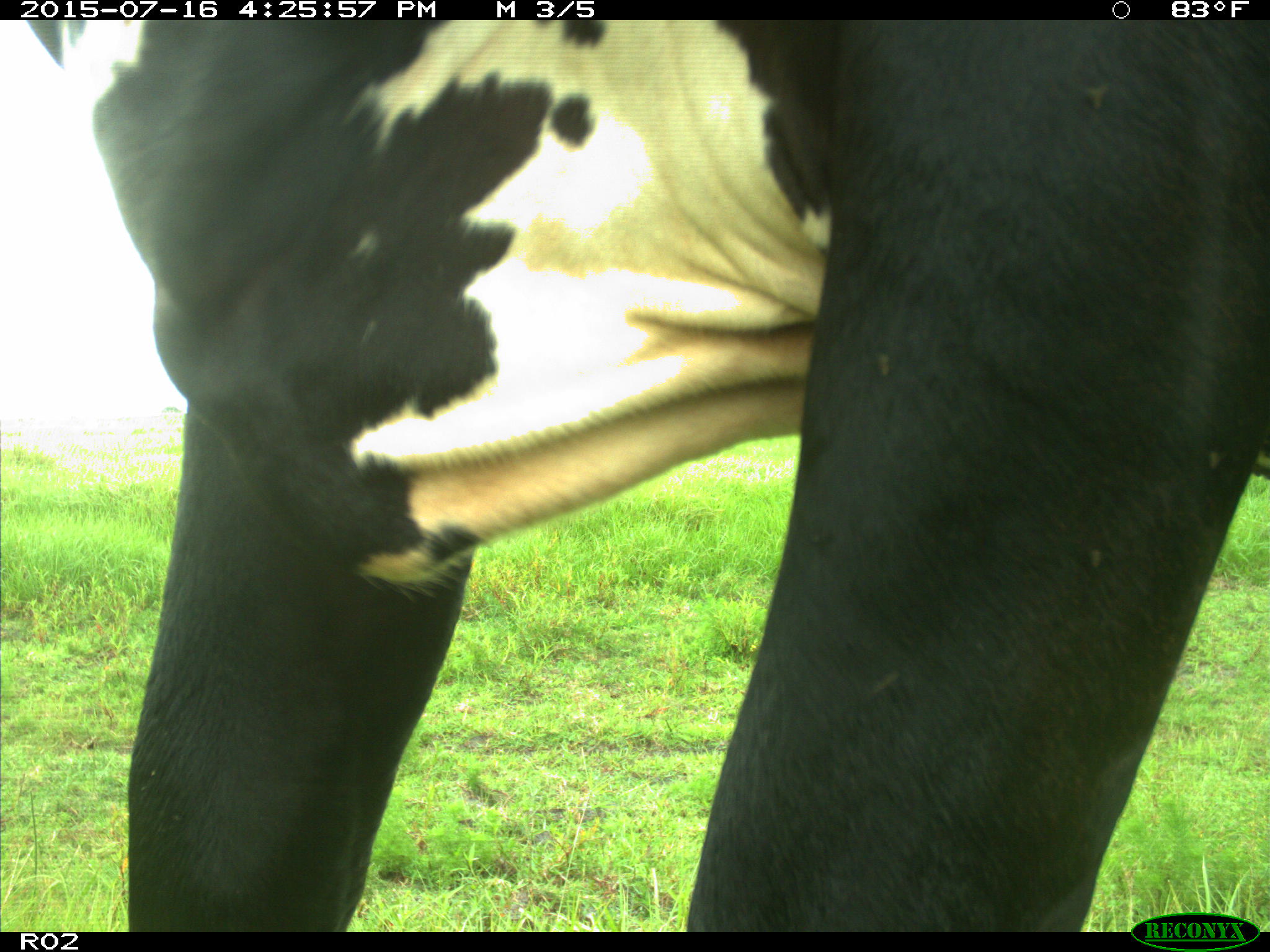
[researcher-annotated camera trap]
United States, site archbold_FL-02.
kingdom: Animalia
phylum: Chordata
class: Mammalia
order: Artiodactyla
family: Bovidae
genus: Bos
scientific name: Bos taurus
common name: domestic cow